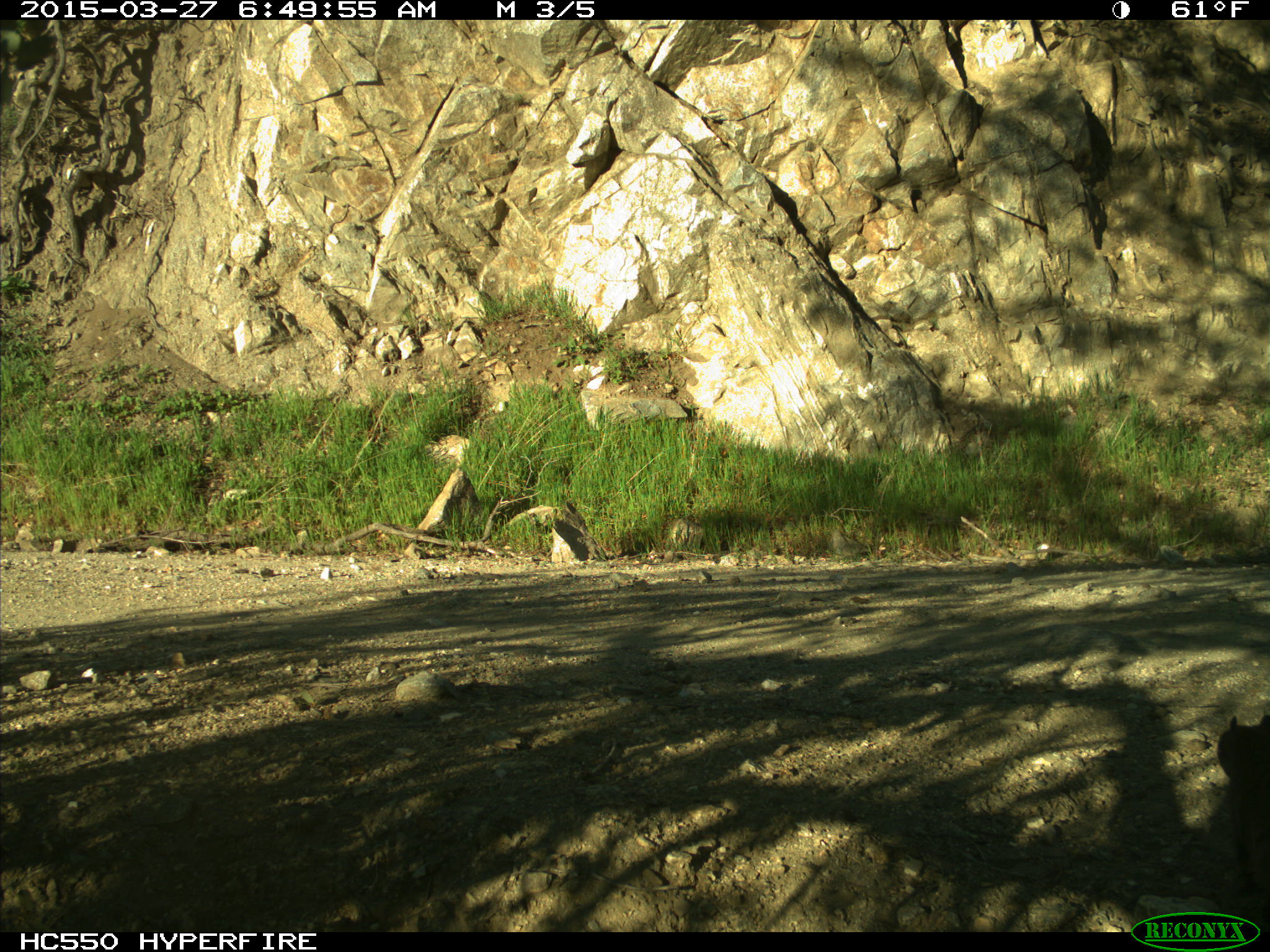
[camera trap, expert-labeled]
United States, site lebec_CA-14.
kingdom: Animalia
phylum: Chordata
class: Mammalia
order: Rodentia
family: Sciuridae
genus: Sciurus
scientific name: Sciurus carolinensis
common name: eastern gray squirrel